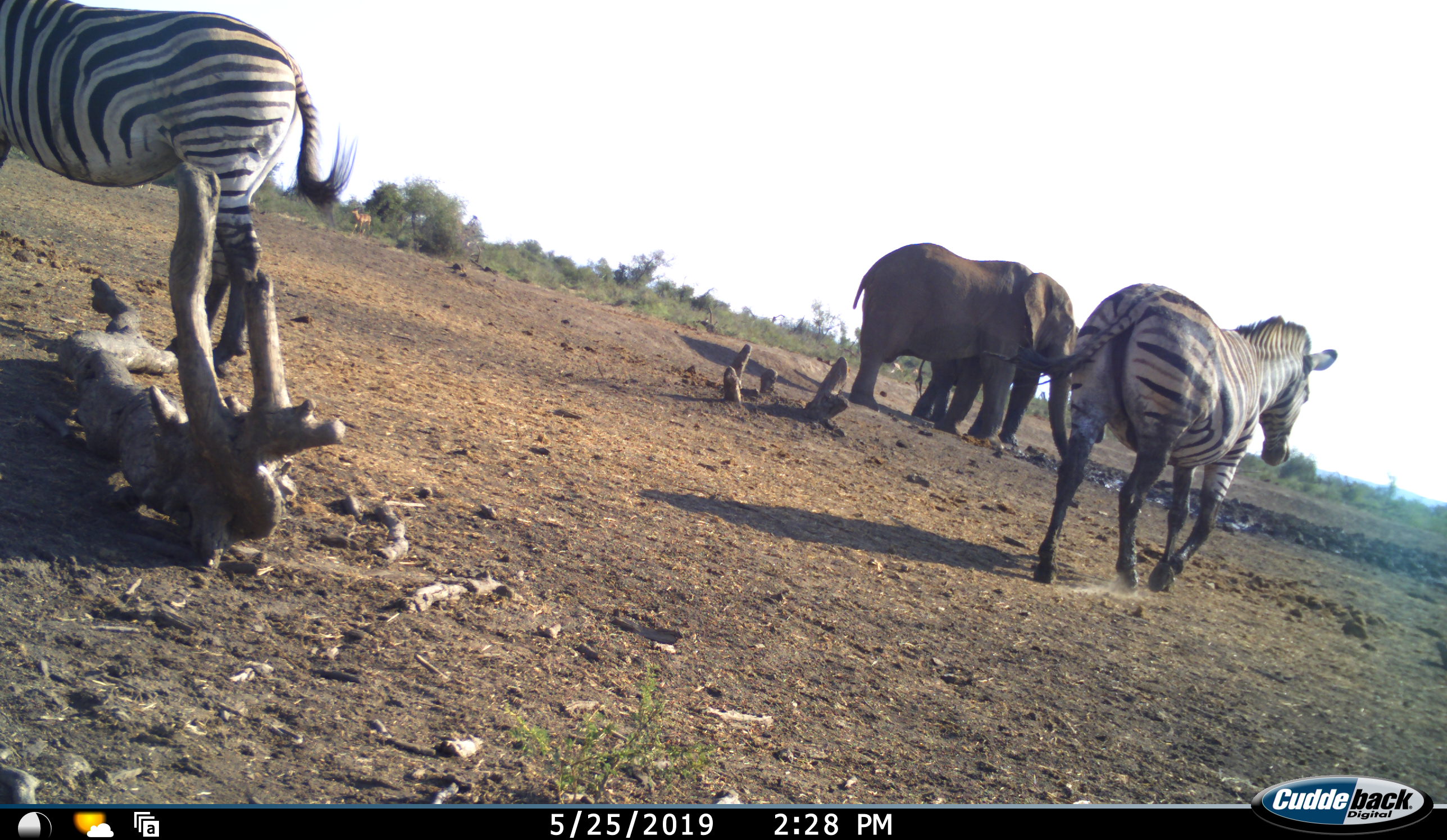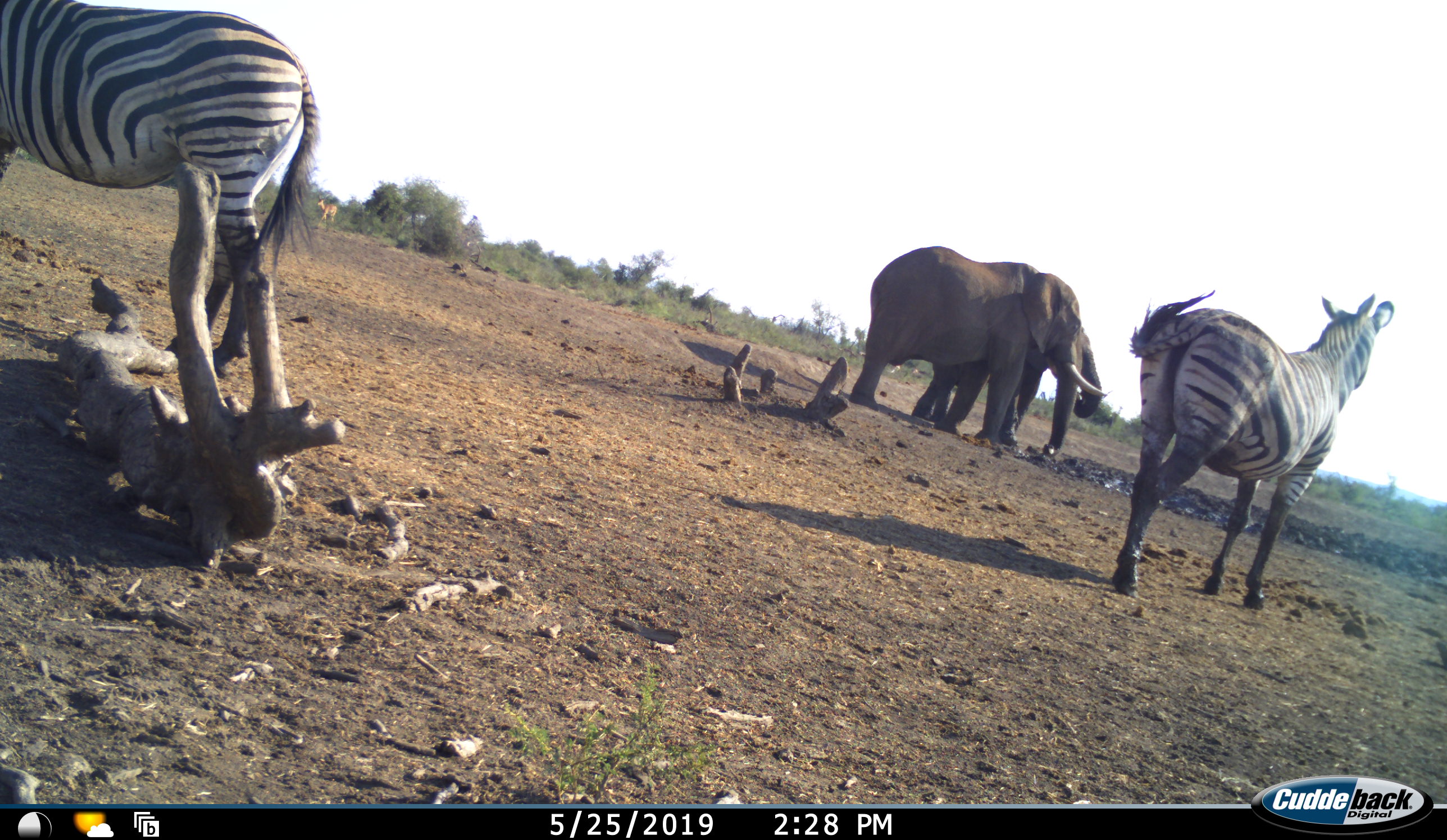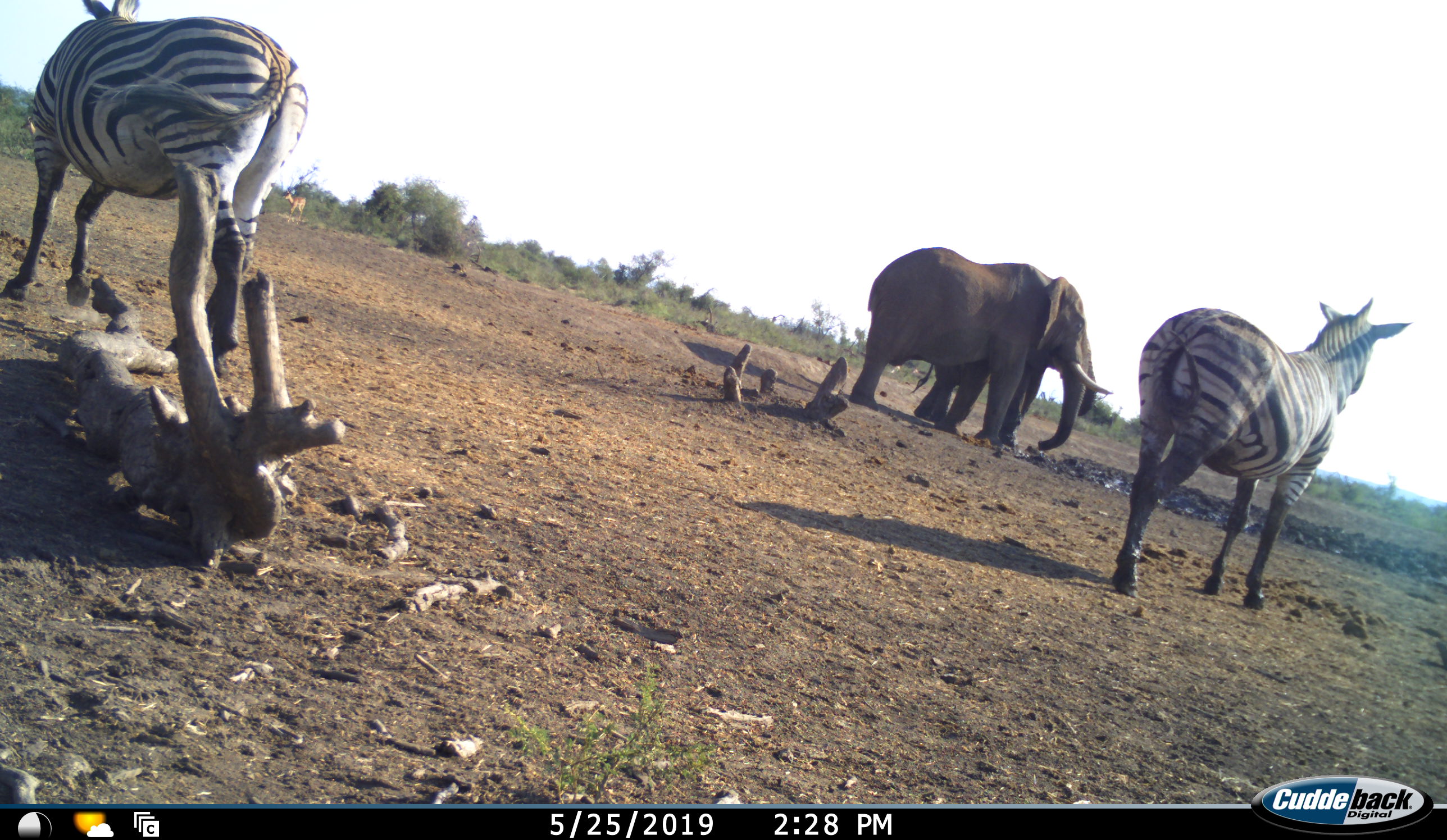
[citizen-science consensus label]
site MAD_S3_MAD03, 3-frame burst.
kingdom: Animalia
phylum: Chordata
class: Mammalia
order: Proboscidea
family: Elephantidae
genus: Loxodonta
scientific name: Loxodonta africana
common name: african bush elephant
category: elephant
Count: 2.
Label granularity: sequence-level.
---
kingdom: Animalia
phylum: Chordata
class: Mammalia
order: Perissodactyla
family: Equidae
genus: Equus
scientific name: Equus quagga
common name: plains zebra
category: zebraplains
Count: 2.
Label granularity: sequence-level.